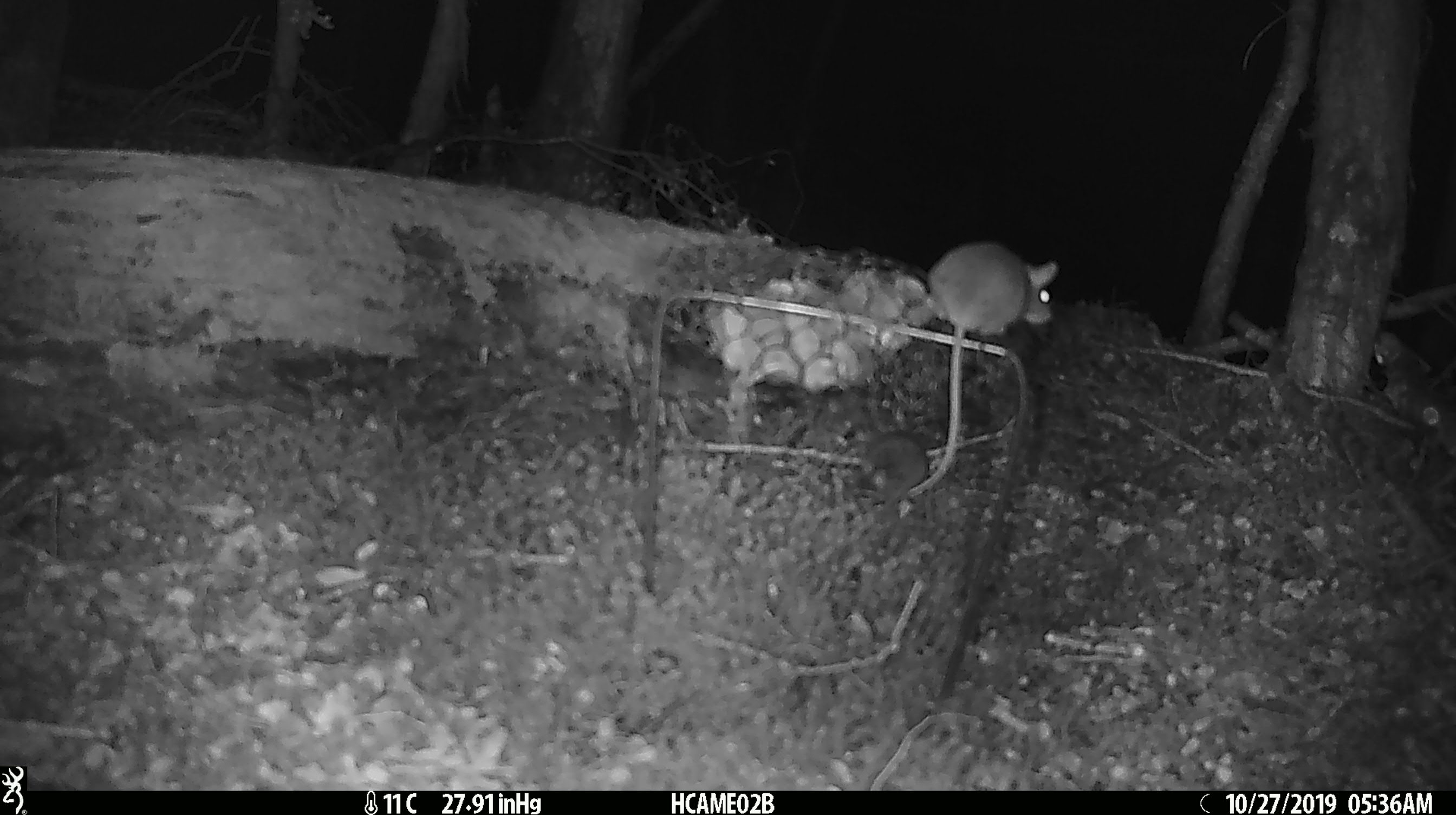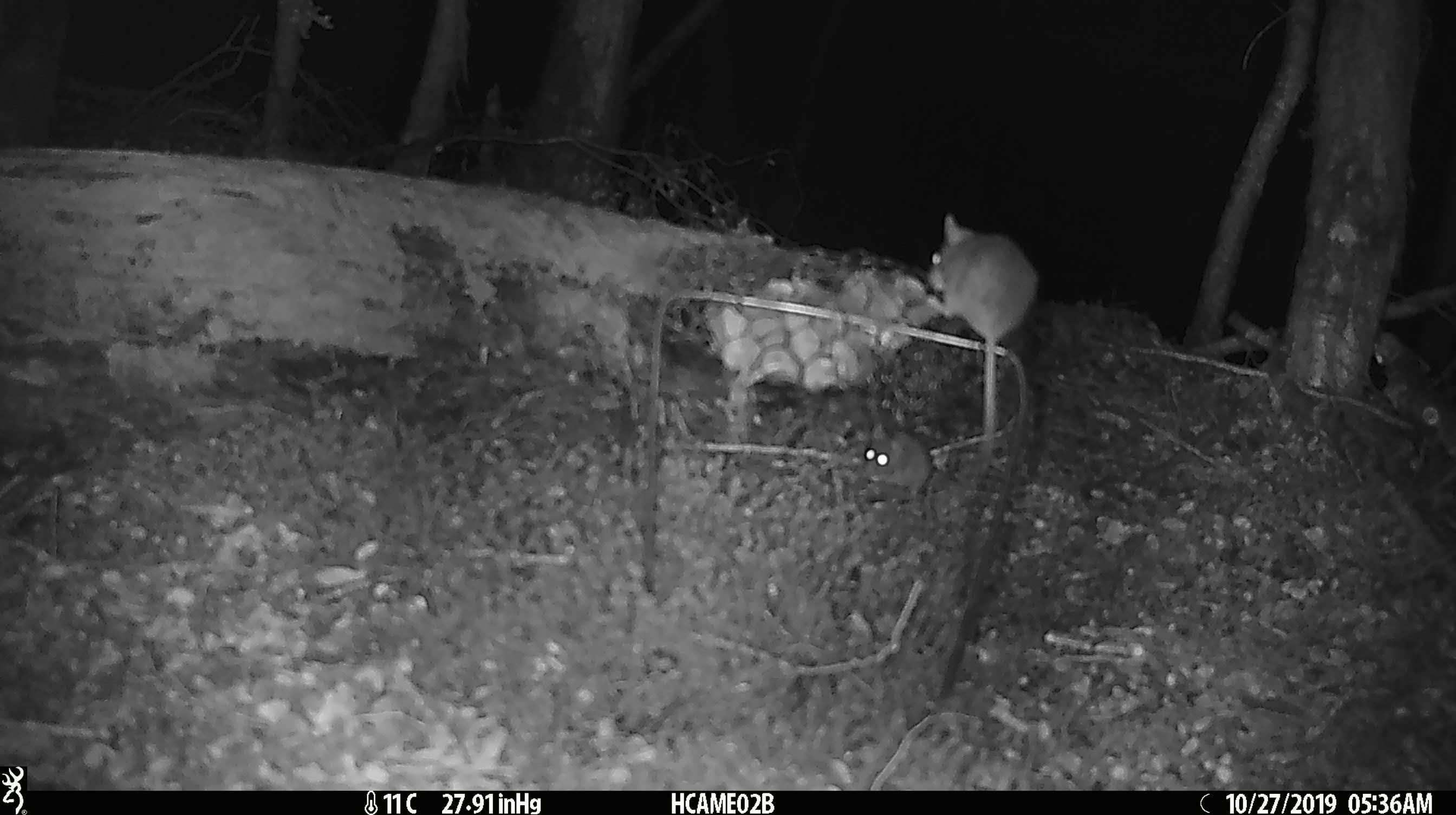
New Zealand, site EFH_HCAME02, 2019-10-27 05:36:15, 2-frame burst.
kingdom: Animalia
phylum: Chordata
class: Mammalia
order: Rodentia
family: Muridae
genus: Mus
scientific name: Mus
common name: mouse